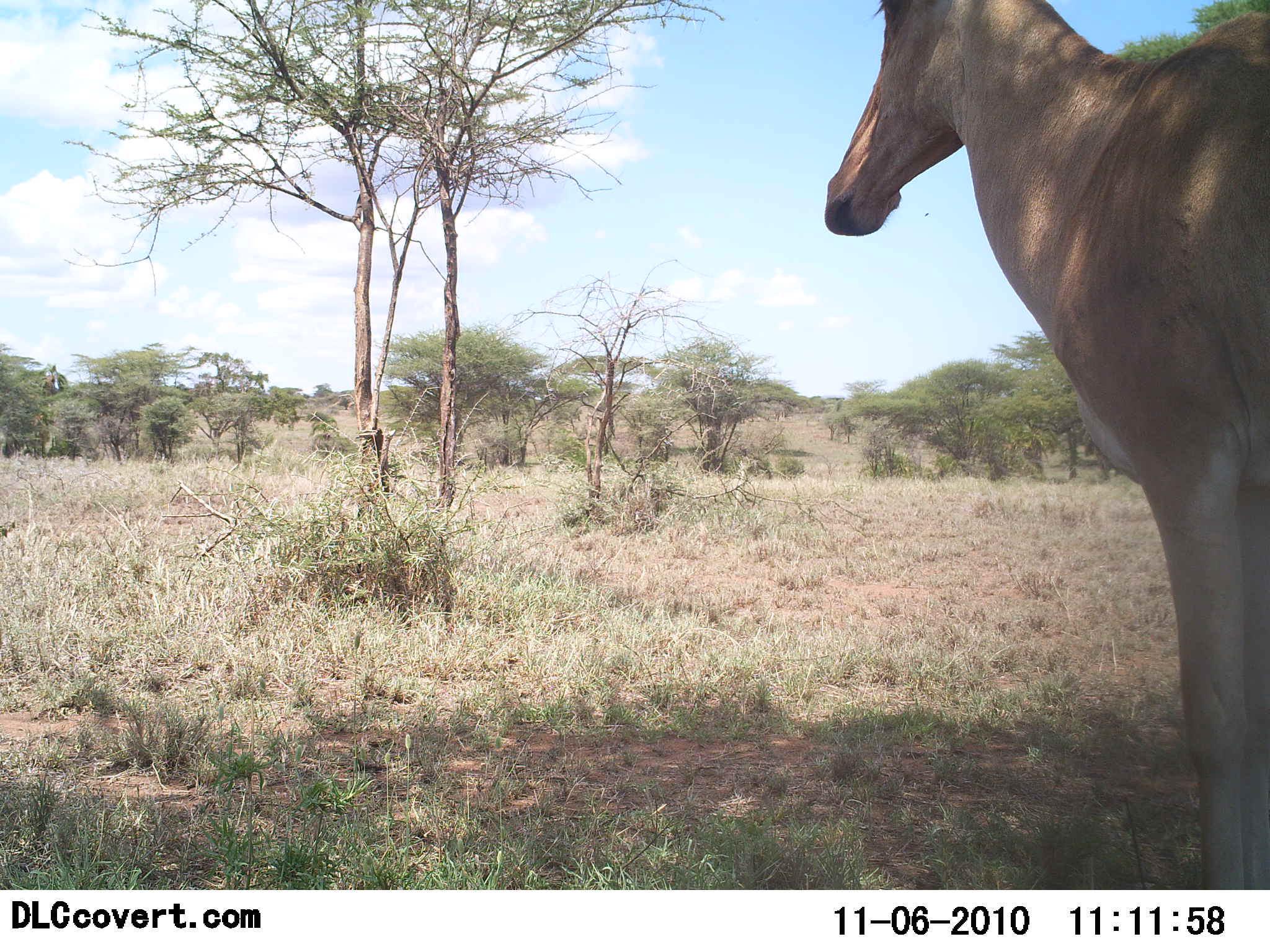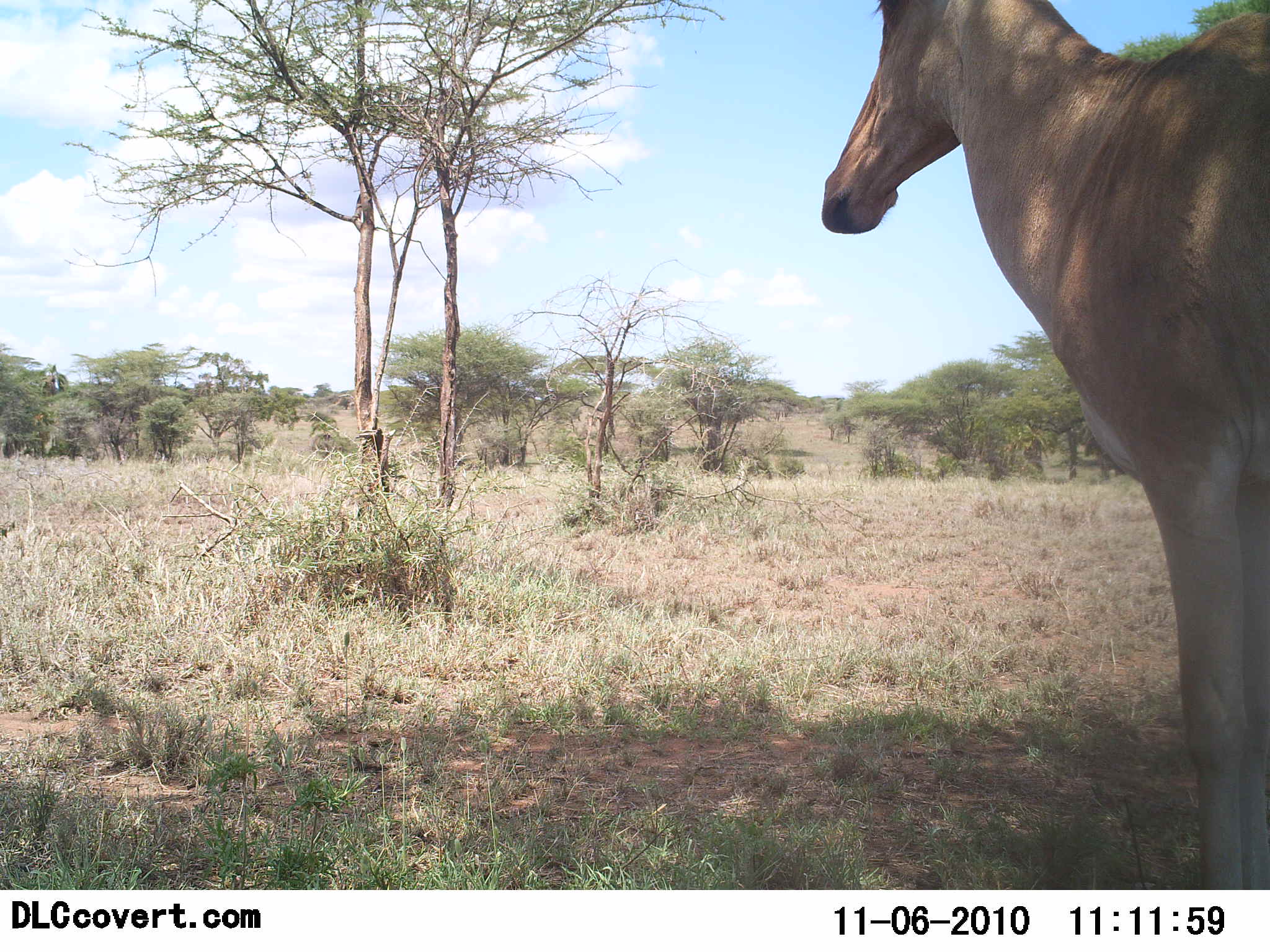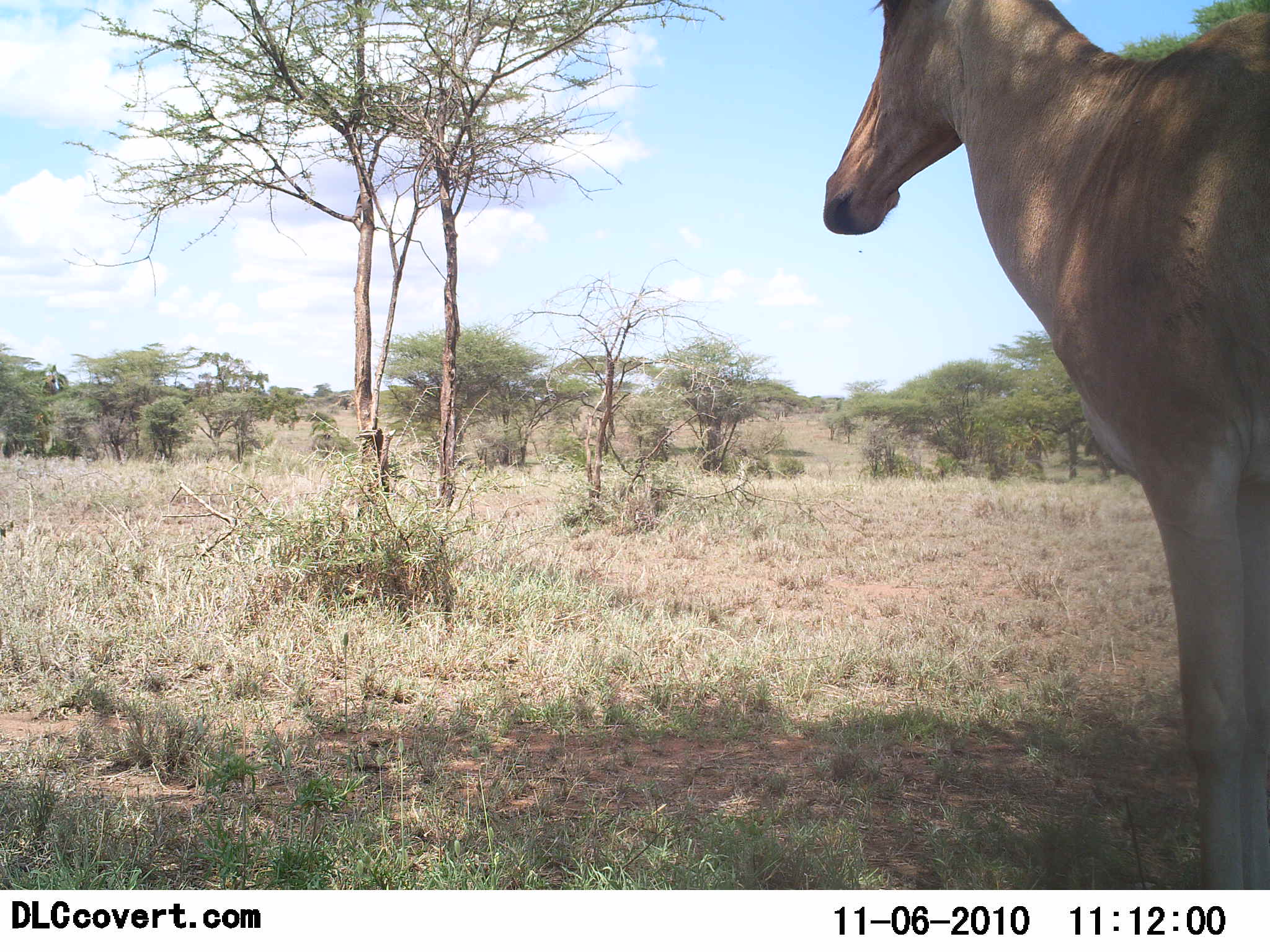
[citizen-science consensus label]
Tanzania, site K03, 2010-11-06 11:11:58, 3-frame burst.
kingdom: Animalia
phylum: Chordata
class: Mammalia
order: Artiodactyla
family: Bovidae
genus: Alcelaphus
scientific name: Alcelaphus buselaphus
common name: hartebeest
Hartebeest (Alcelaphus buselaphus), count 1. Behavior (volunteer vote fractions): standing 100%, resting 0%, moving 0%, interacting 0%. Young present (vote fraction): 0%. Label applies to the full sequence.